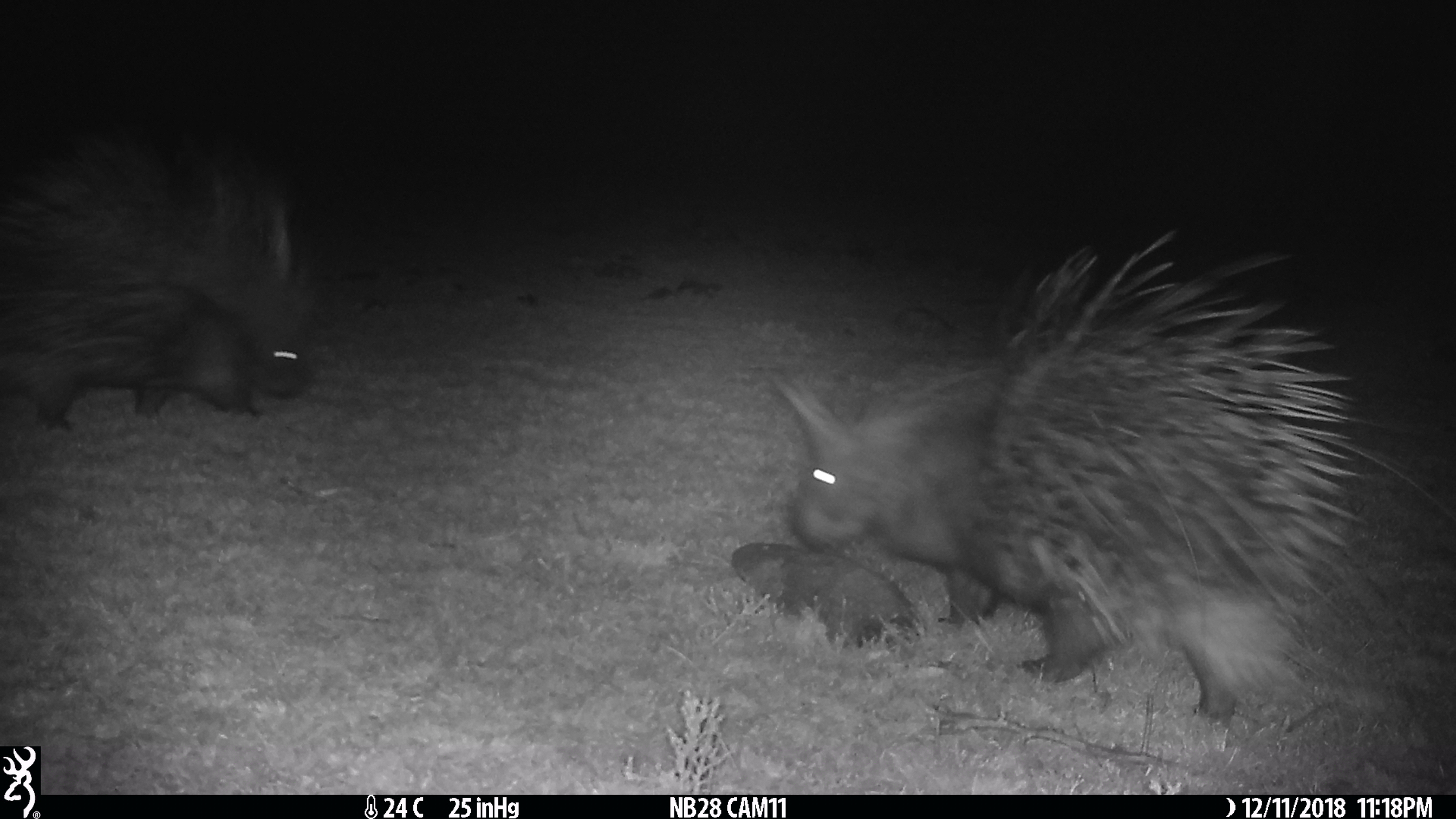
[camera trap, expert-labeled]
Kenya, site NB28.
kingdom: Animalia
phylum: Chordata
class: Mammalia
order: Rodentia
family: Hystricidae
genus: Hystrix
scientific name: Hystrix africaeaustralis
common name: porcupine